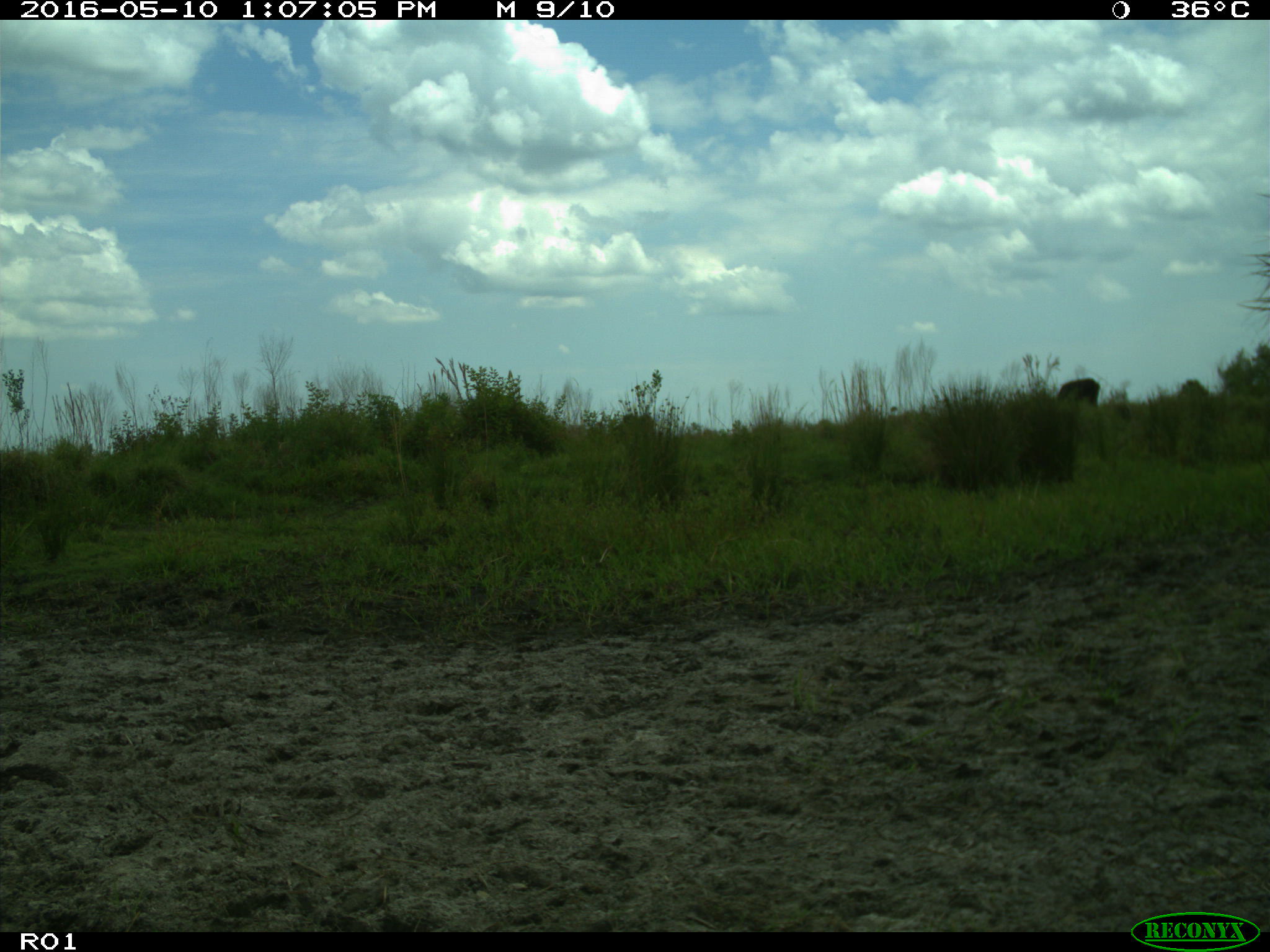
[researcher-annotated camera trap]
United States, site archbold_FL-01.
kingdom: Animalia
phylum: Chordata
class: Mammalia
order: Artiodactyla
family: Bovidae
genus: Bos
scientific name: Bos taurus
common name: domestic cow